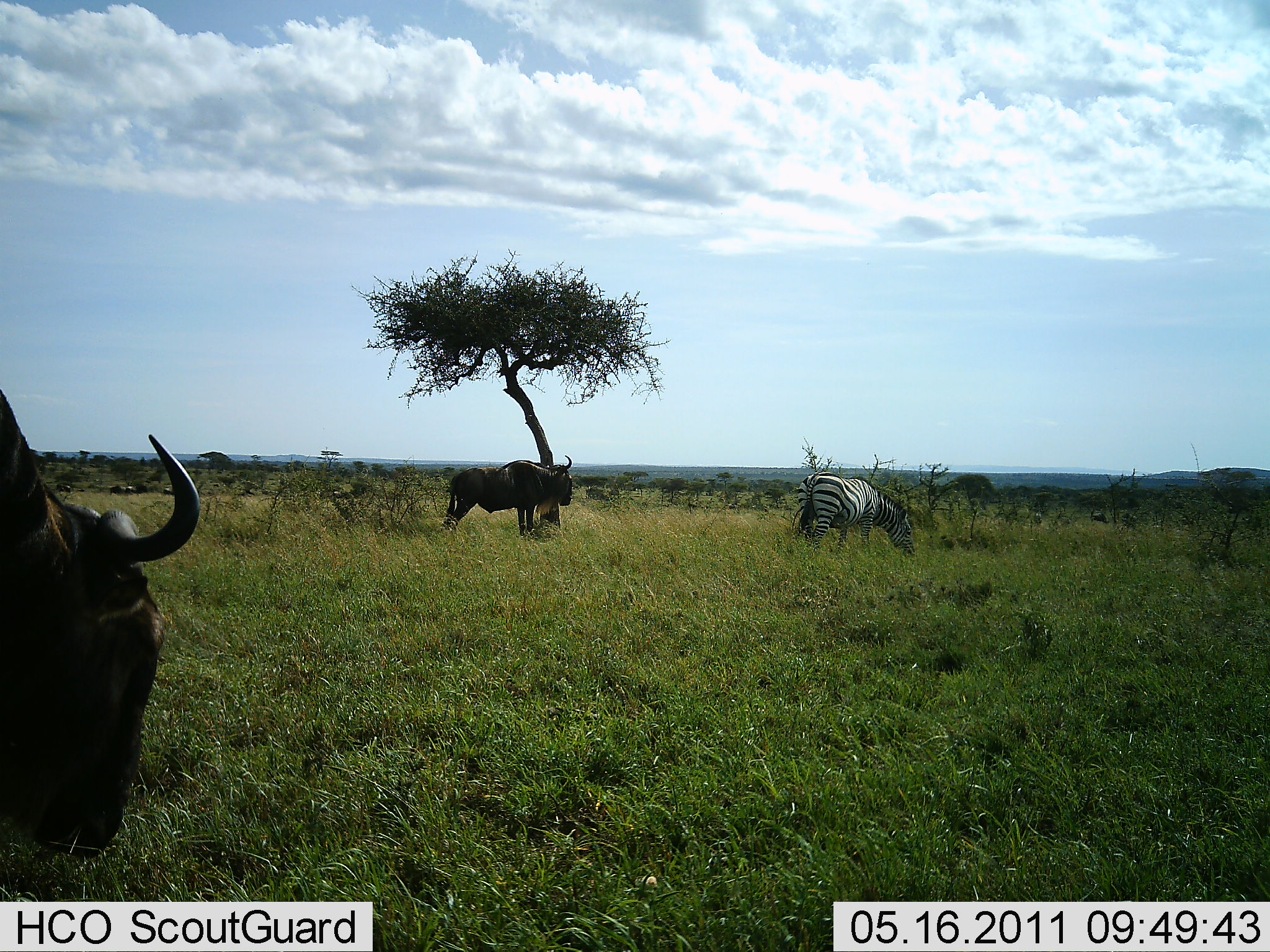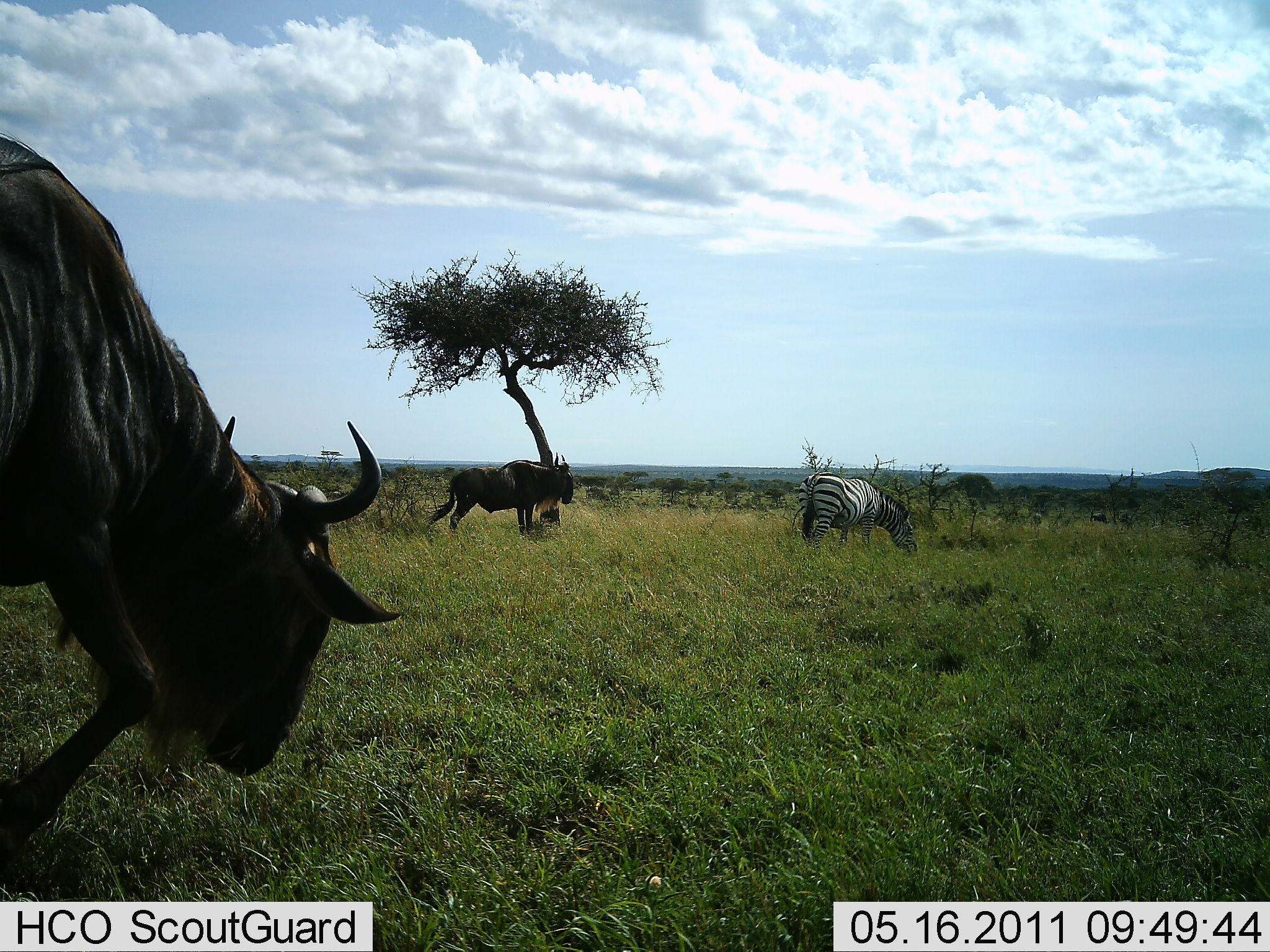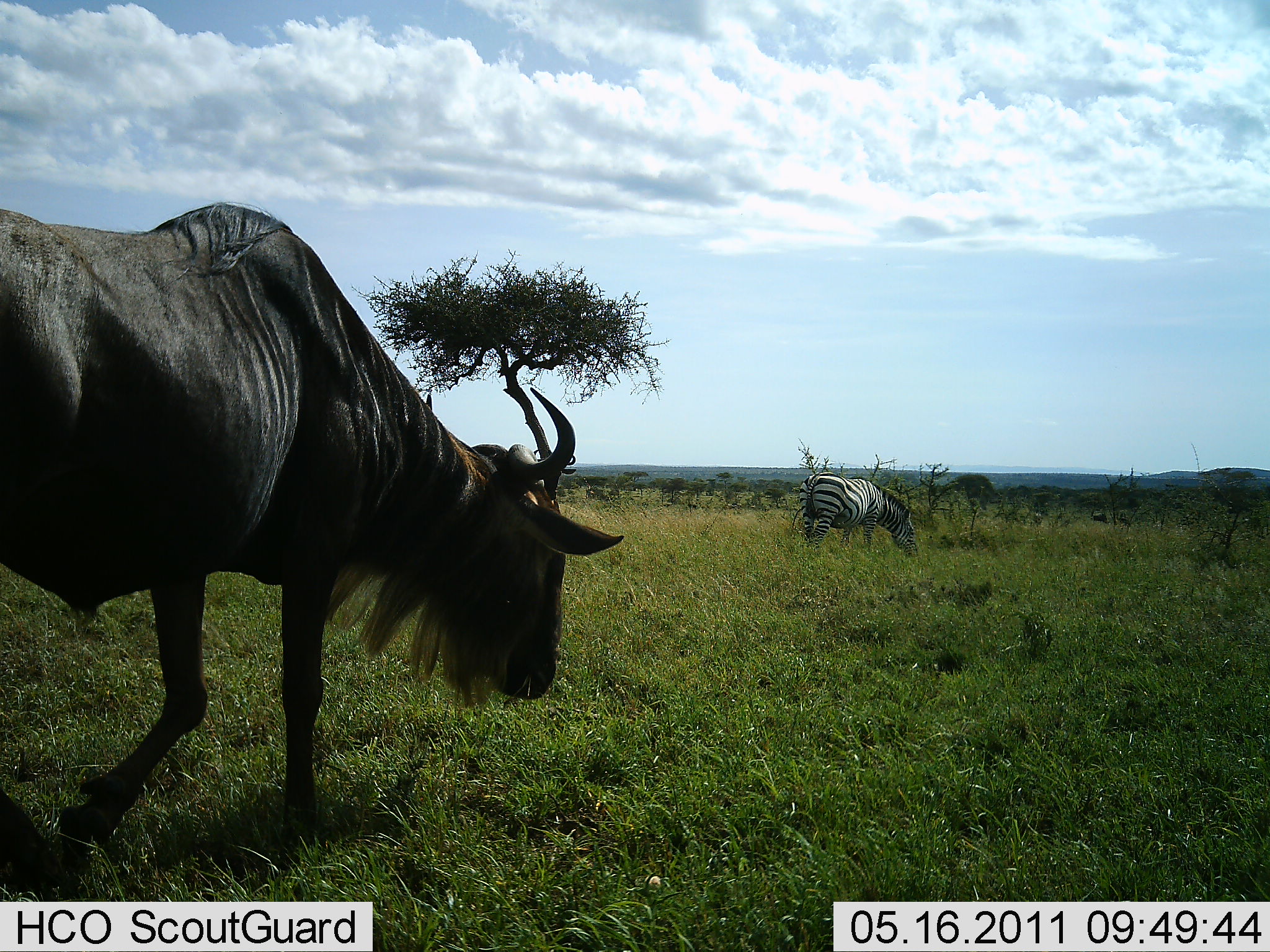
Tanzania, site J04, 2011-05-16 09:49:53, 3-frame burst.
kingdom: Animalia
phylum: Chordata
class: Mammalia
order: Artiodactyla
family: Bovidae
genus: Connochaetes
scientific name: Connochaetes taurinus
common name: blue wildebeest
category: wildebeest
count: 2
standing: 83%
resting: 0%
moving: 75%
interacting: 0%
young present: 0%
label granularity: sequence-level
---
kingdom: Animalia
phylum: Chordata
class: Mammalia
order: Perissodactyla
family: Equidae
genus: Equus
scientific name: Equus quagga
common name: plains zebra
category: zebra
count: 1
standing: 50%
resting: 0%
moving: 0%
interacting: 0%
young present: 0%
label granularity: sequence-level